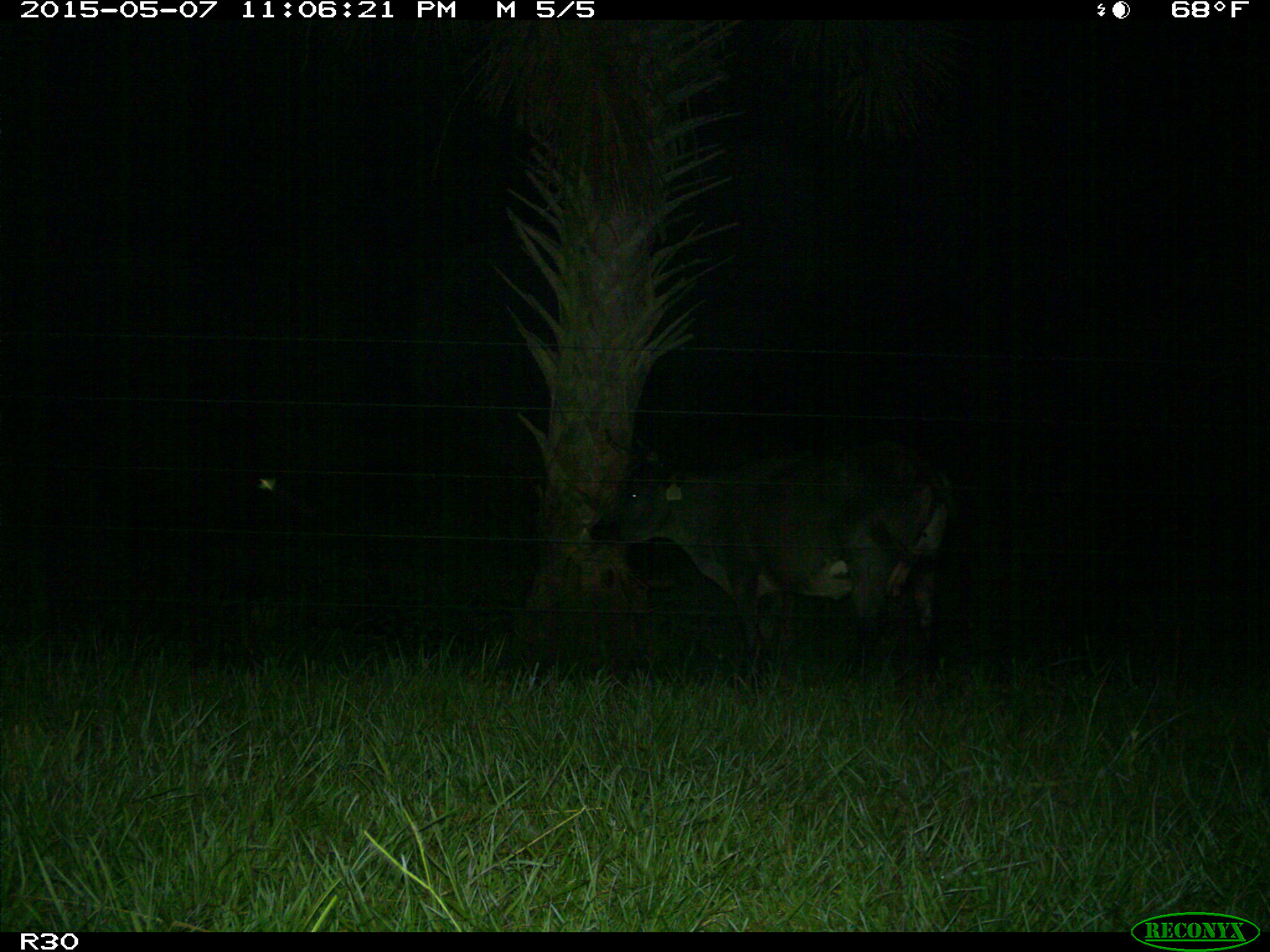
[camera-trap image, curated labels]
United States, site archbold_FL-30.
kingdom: Animalia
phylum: Chordata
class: Mammalia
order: Artiodactyla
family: Bovidae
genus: Bos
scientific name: Bos taurus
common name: domestic cow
Bos taurus (domestic cow).